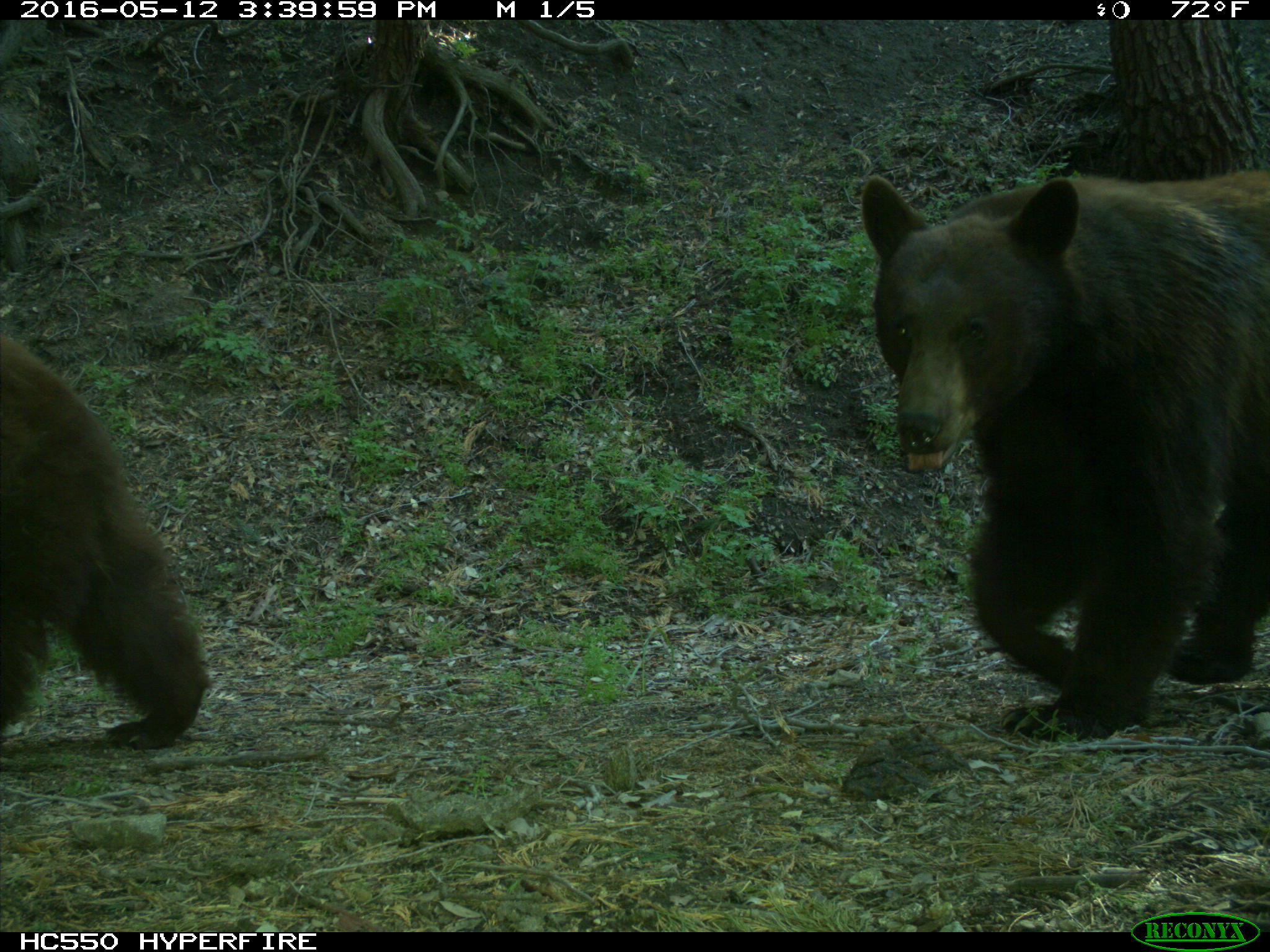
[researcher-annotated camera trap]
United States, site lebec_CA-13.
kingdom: Animalia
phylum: Chordata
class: Mammalia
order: Carnivora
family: Ursidae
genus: Ursus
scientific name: Ursus americanus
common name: american black bear